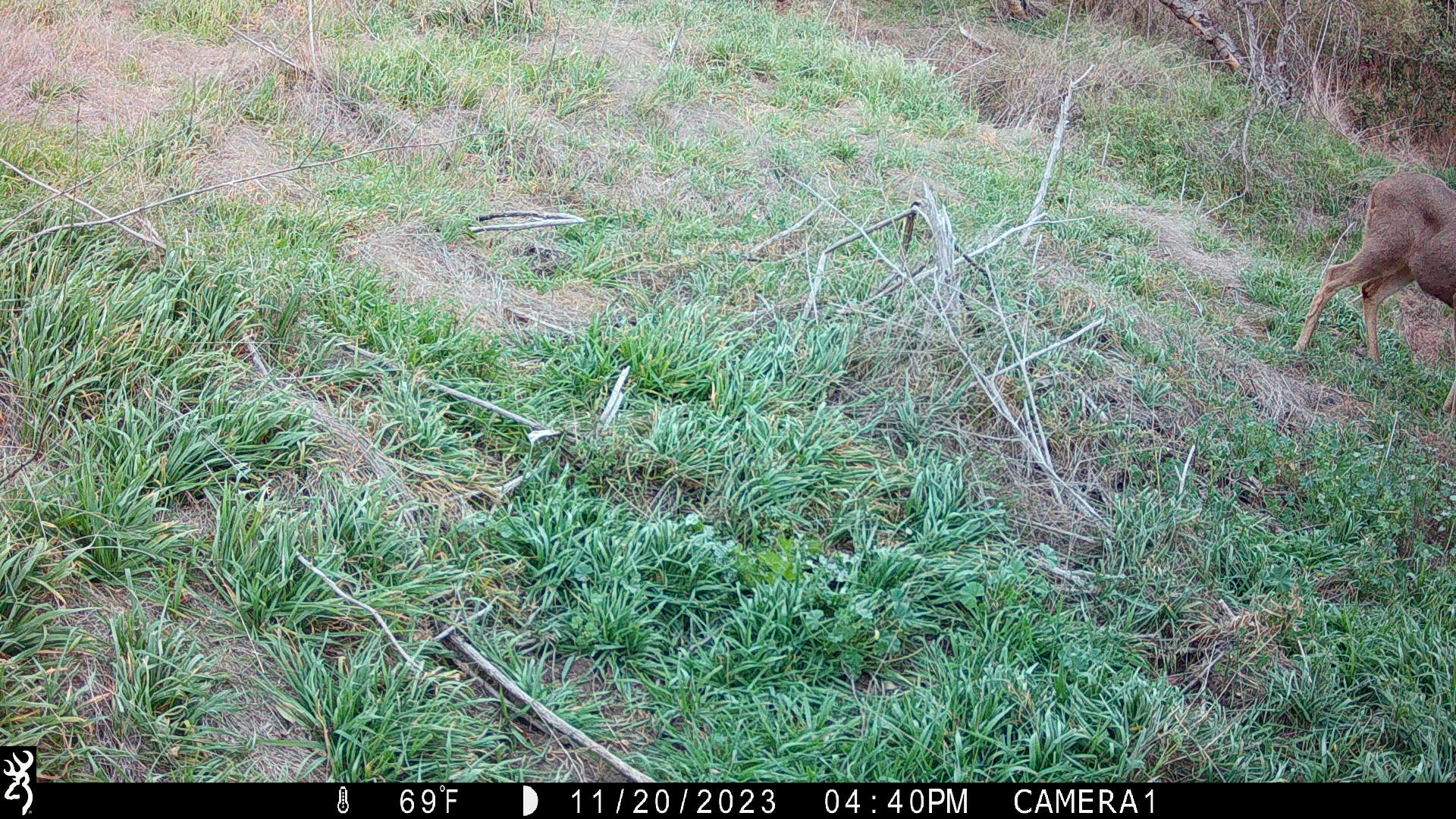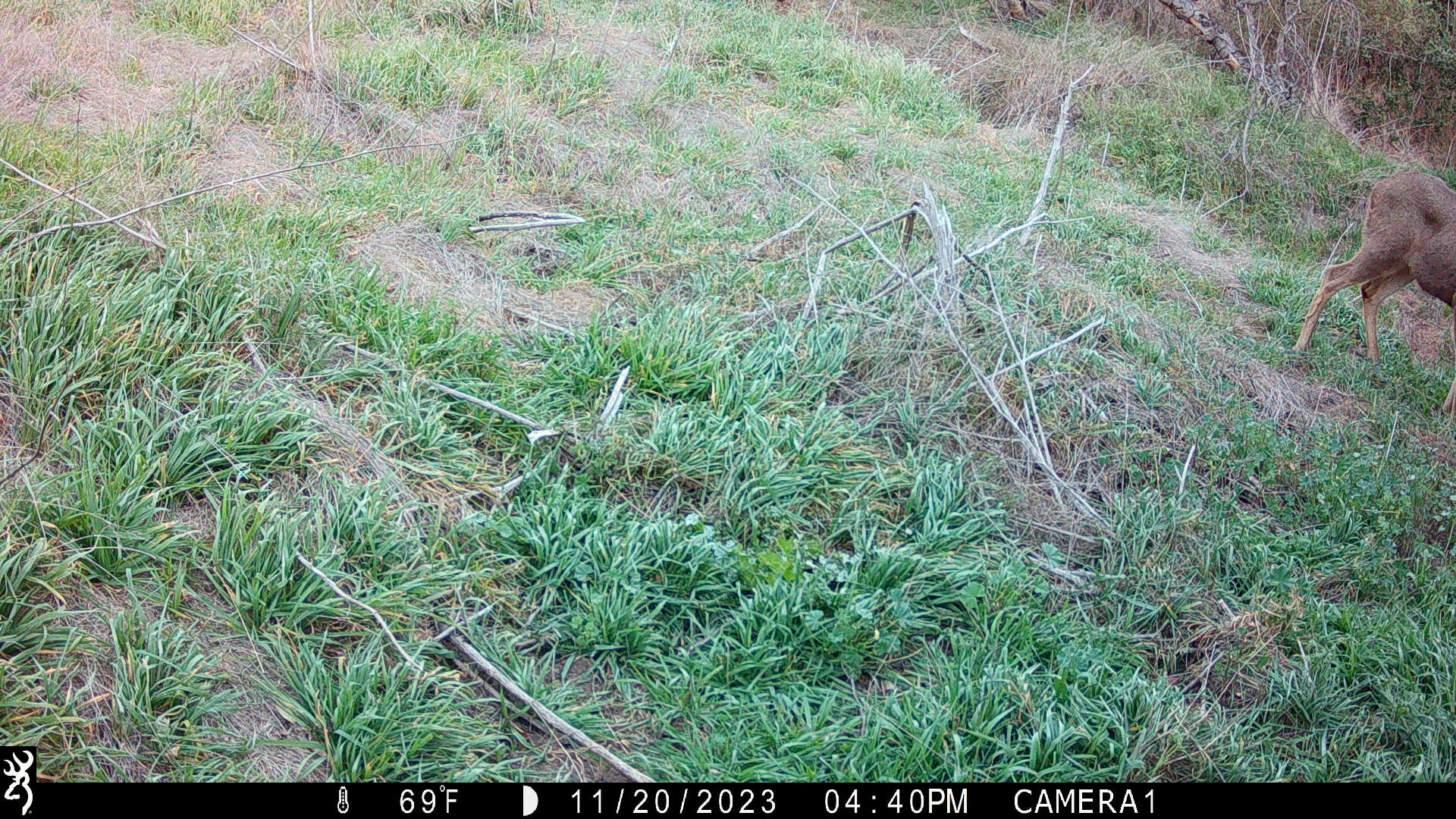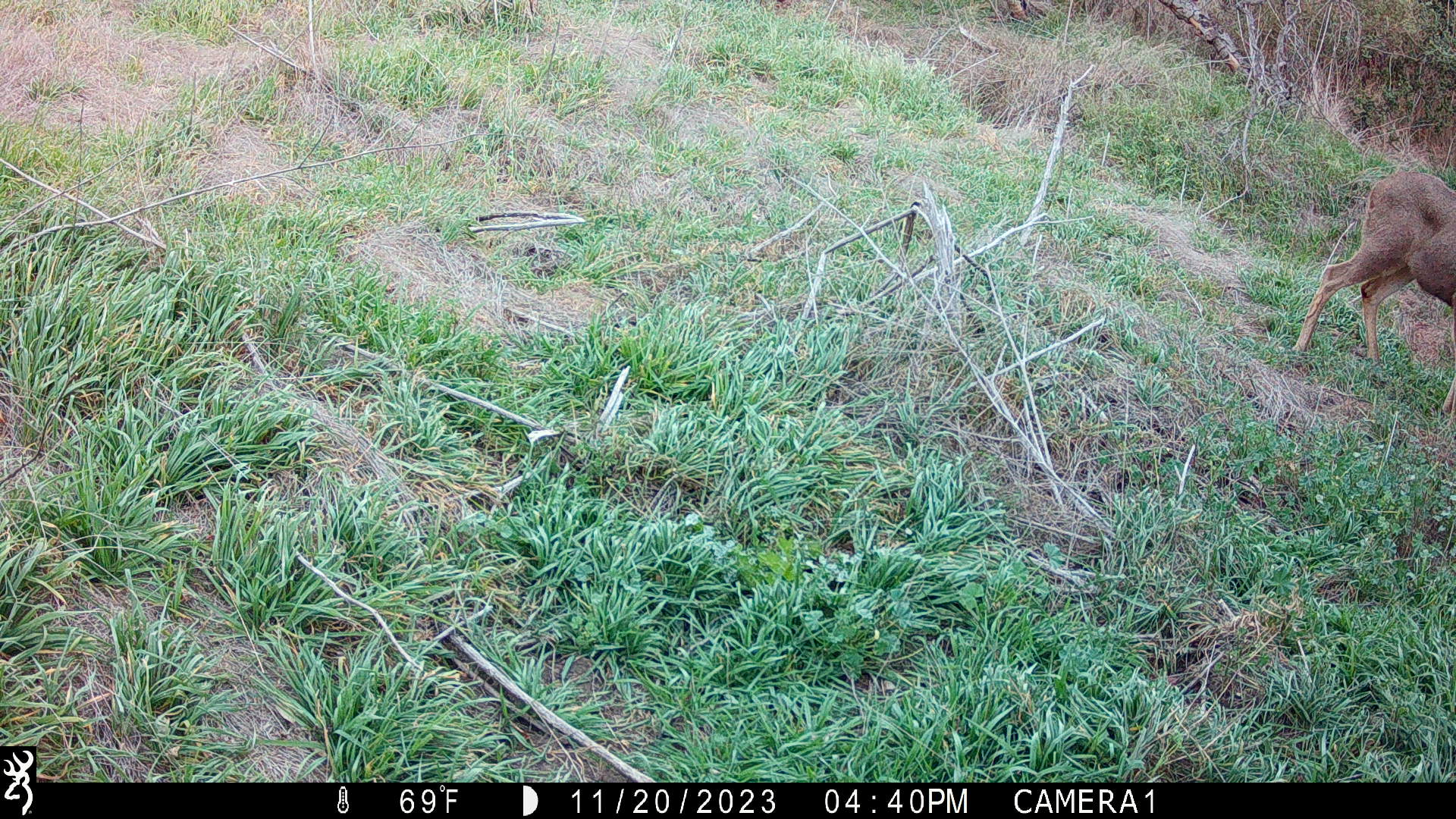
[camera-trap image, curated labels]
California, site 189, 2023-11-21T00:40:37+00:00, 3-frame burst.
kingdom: Animalia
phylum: Chordata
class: Mammalia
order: Artiodactyla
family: Cervidae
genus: Odocoileus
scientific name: Odocoileus hemionus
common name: mule deer